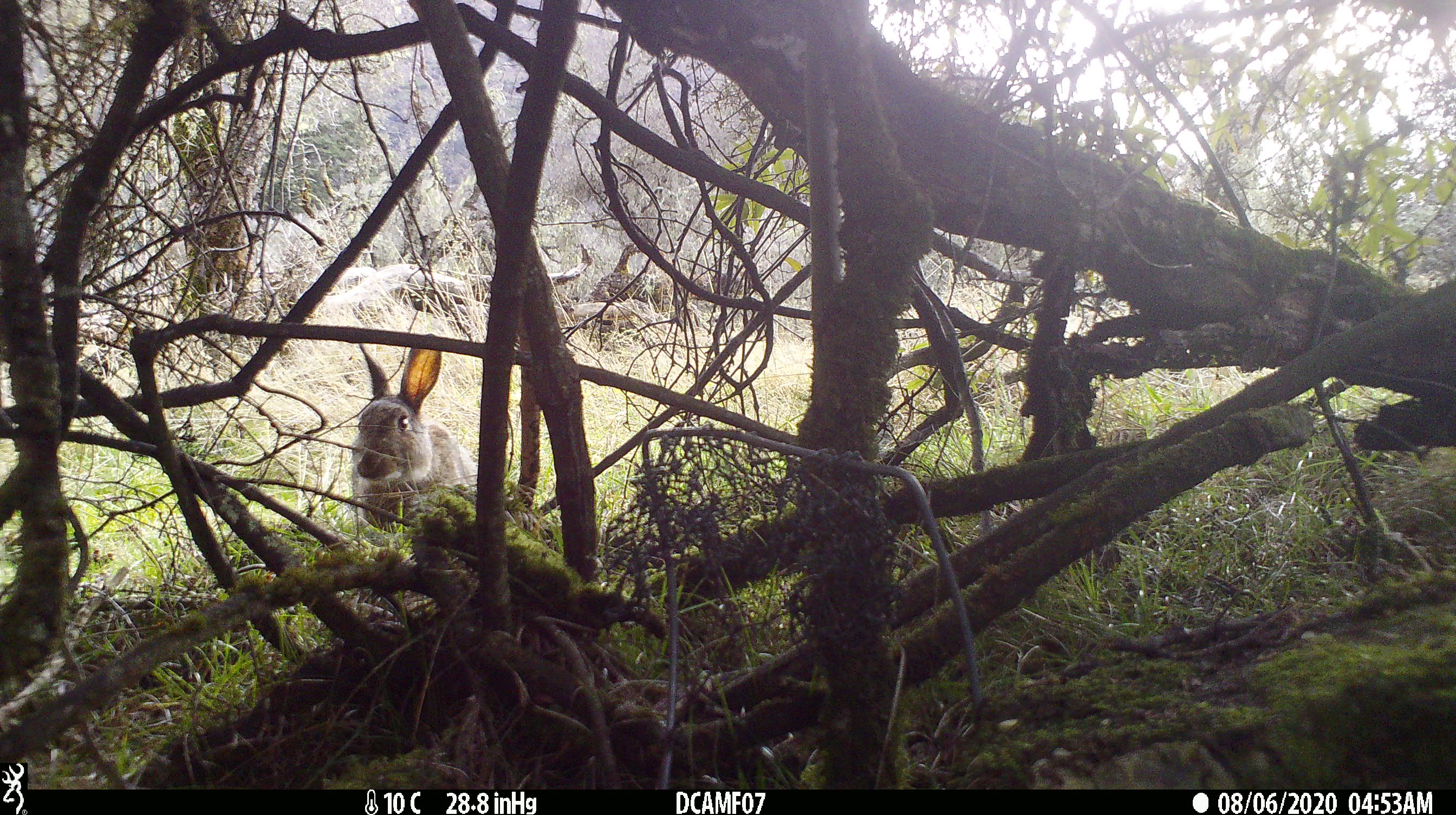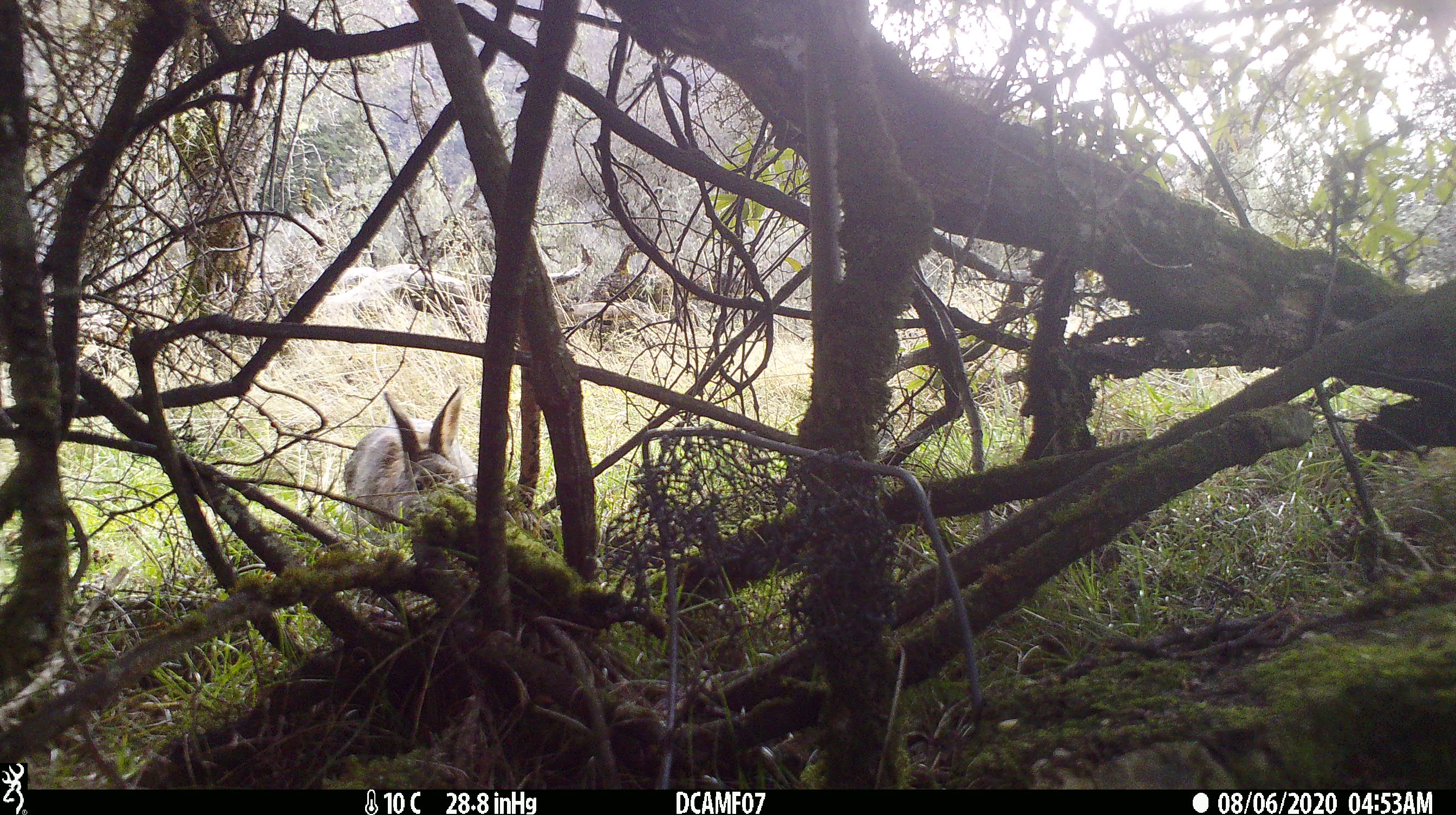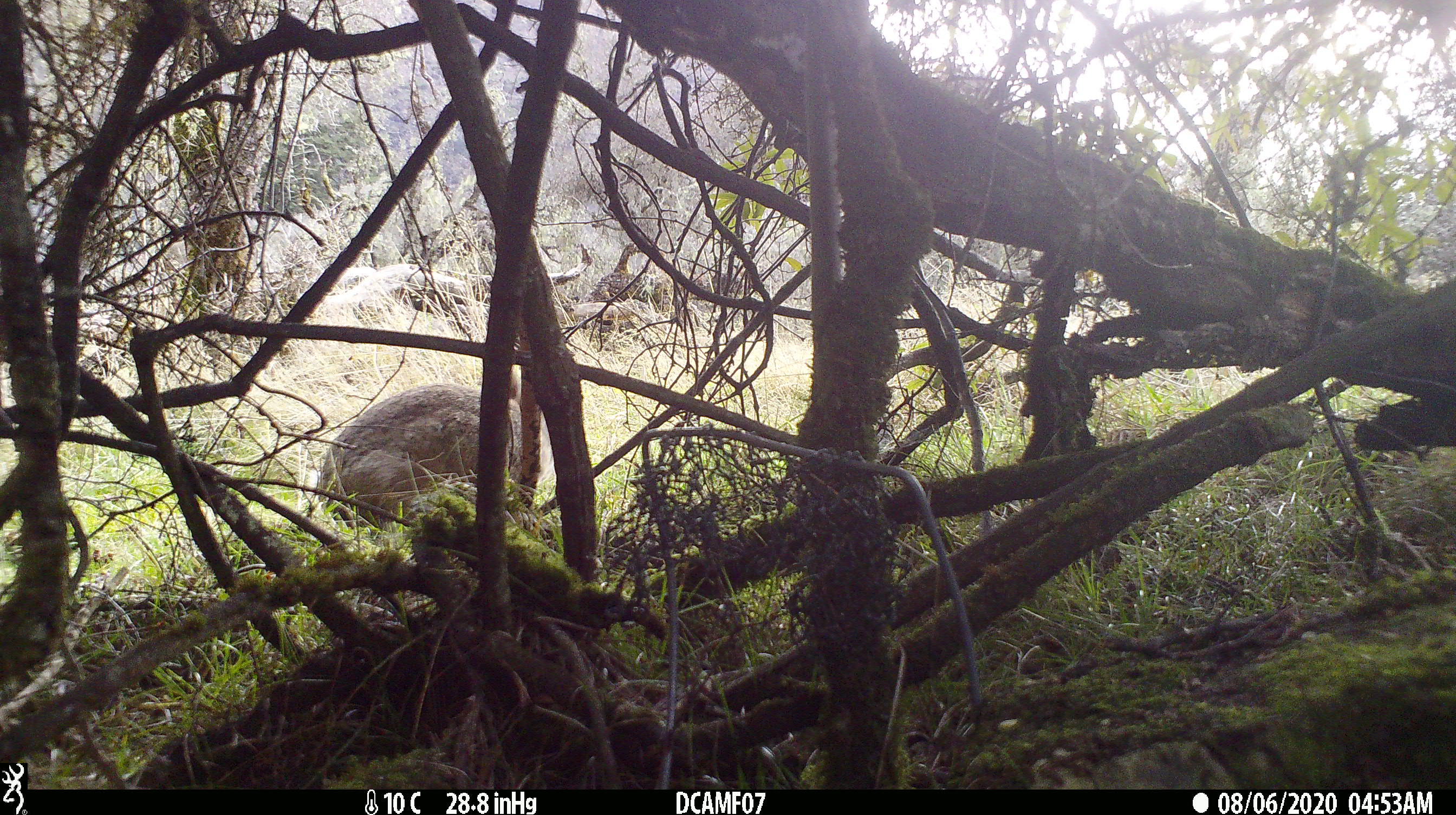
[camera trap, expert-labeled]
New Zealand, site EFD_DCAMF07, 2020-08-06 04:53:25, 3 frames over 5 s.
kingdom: Animalia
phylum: Chordata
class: Mammalia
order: Lagomorpha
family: Leporidae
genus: Oryctolagus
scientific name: Oryctolagus cuniculus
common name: european rabbit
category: rabbit